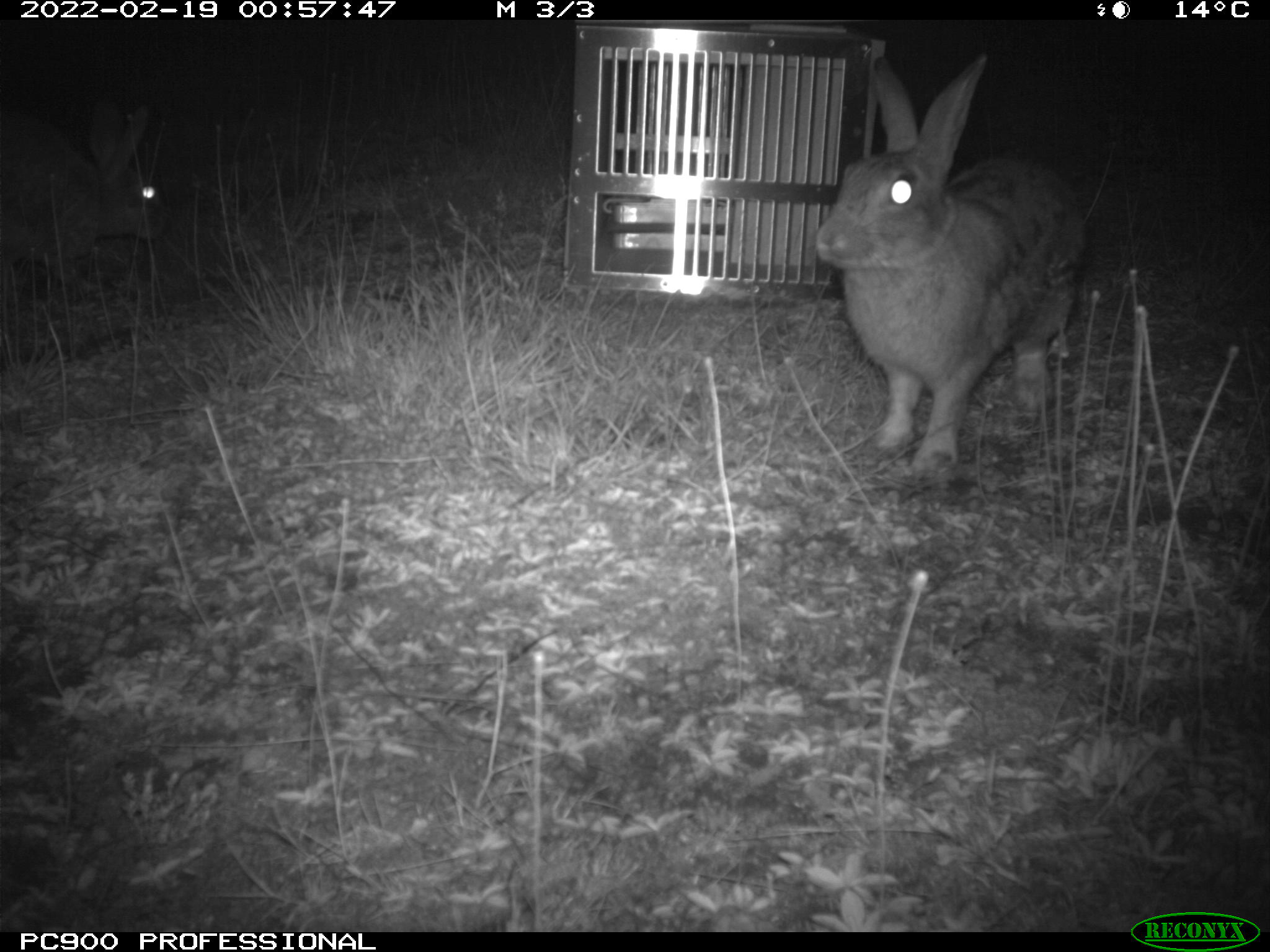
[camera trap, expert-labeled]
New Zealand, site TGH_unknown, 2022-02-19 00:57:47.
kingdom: Animalia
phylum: Chordata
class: Mammalia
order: Lagomorpha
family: Leporidae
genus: Oryctolagus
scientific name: Oryctolagus cuniculus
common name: european rabbit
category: rabbit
Rabbit (european rabbit) (Oryctolagus cuniculus).